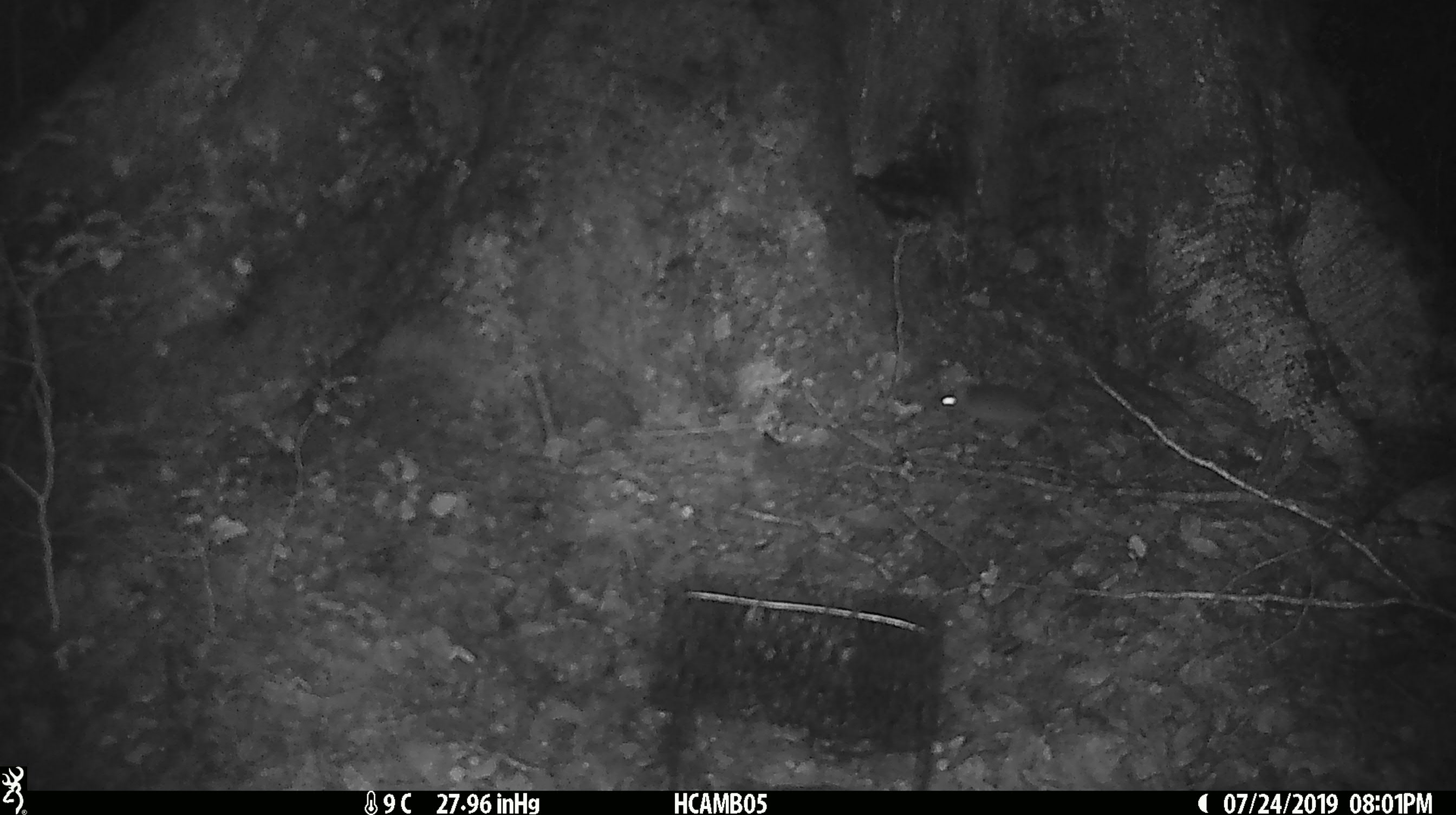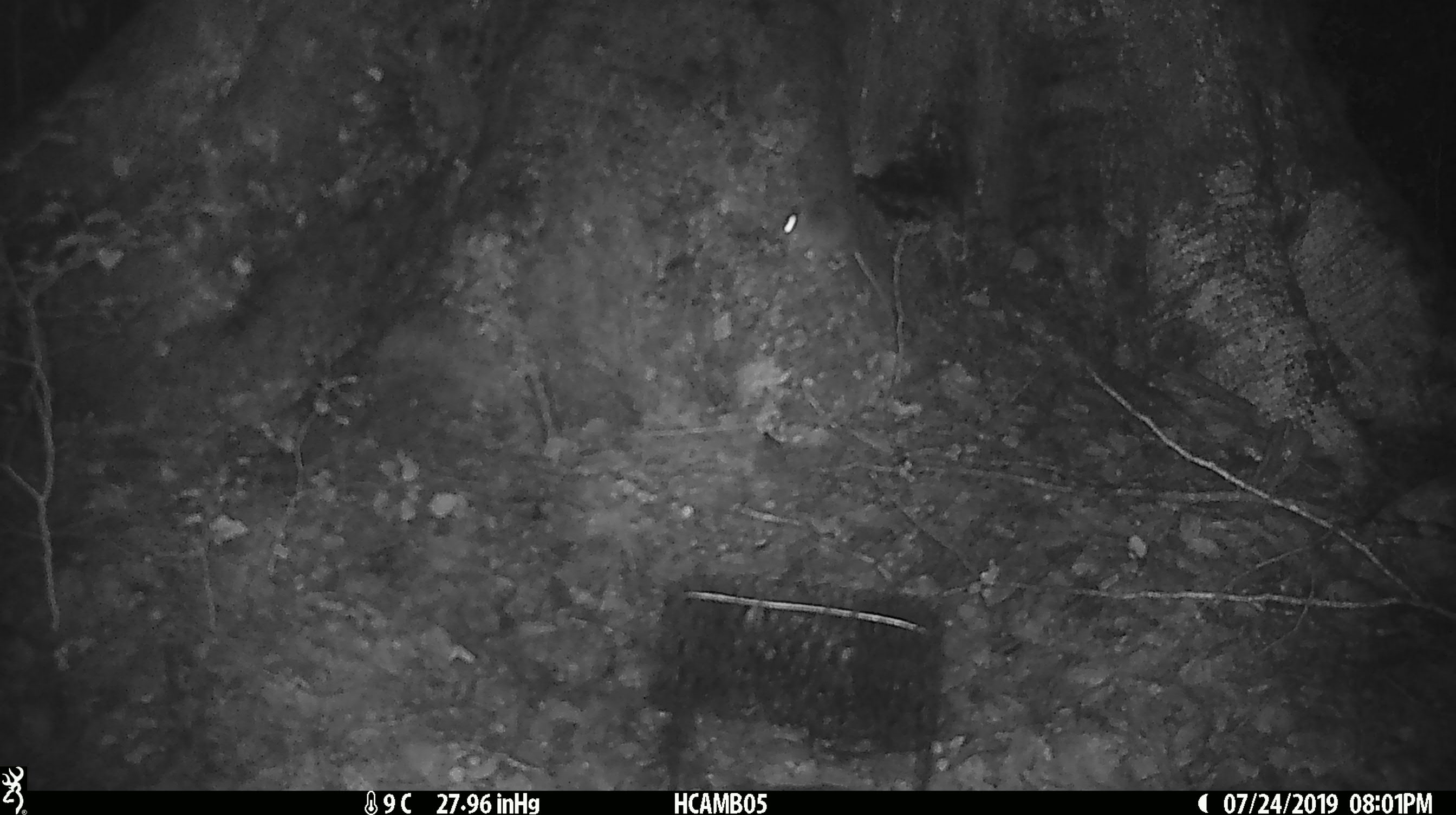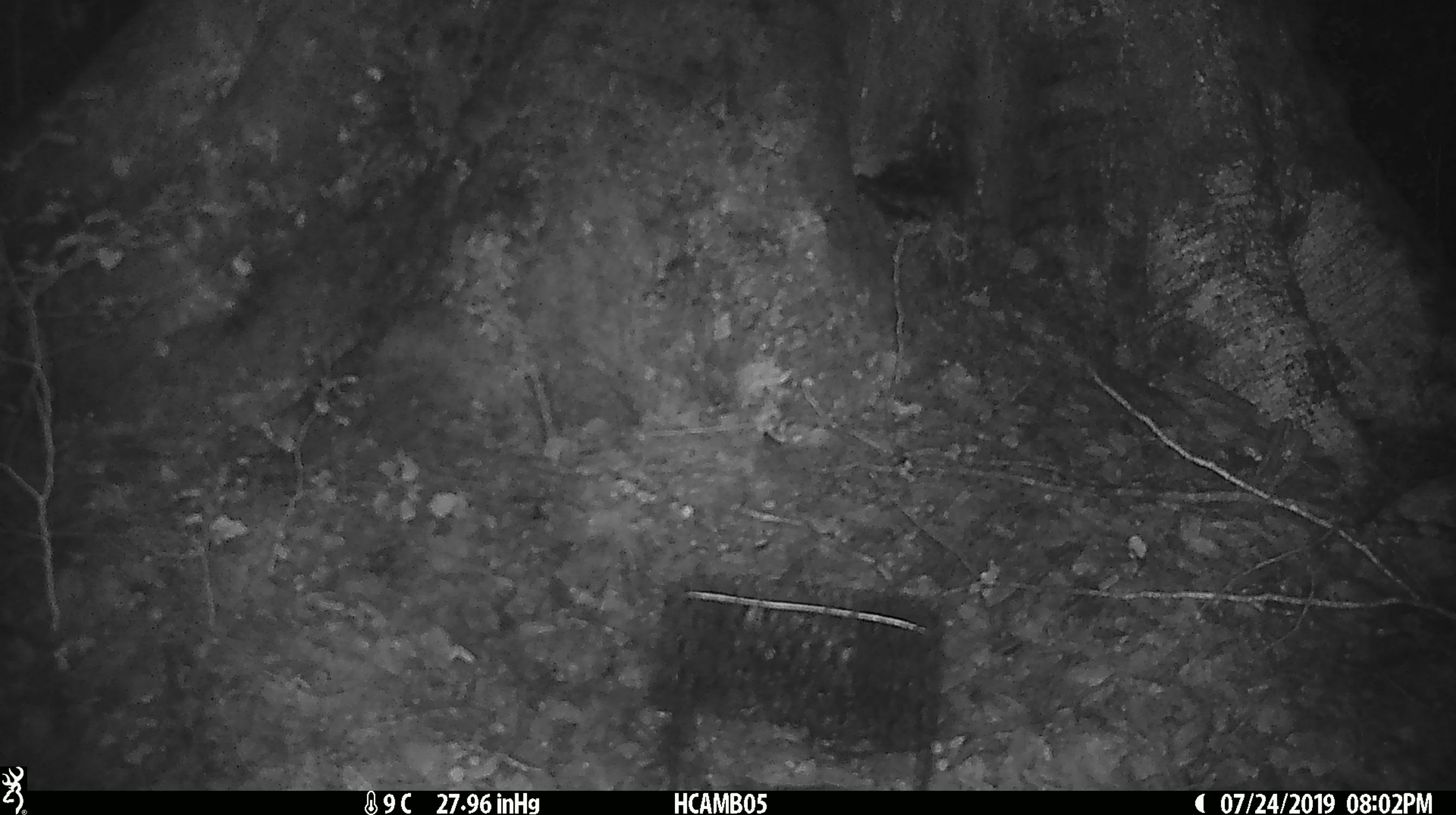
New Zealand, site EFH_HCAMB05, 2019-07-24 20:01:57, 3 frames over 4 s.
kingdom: Animalia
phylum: Chordata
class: Mammalia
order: Rodentia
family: Muridae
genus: Mus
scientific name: Mus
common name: mouse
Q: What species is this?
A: Mouse (Mus).